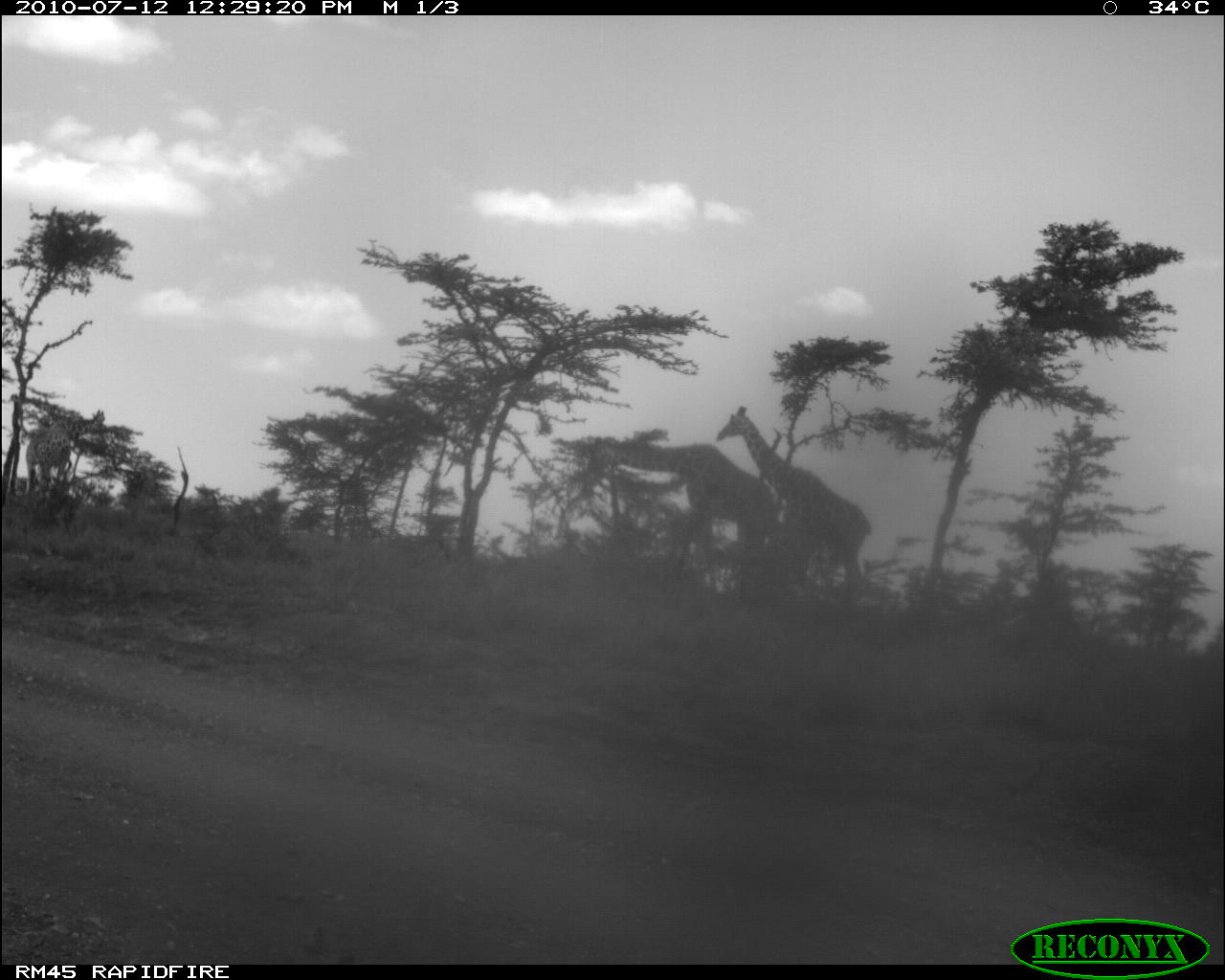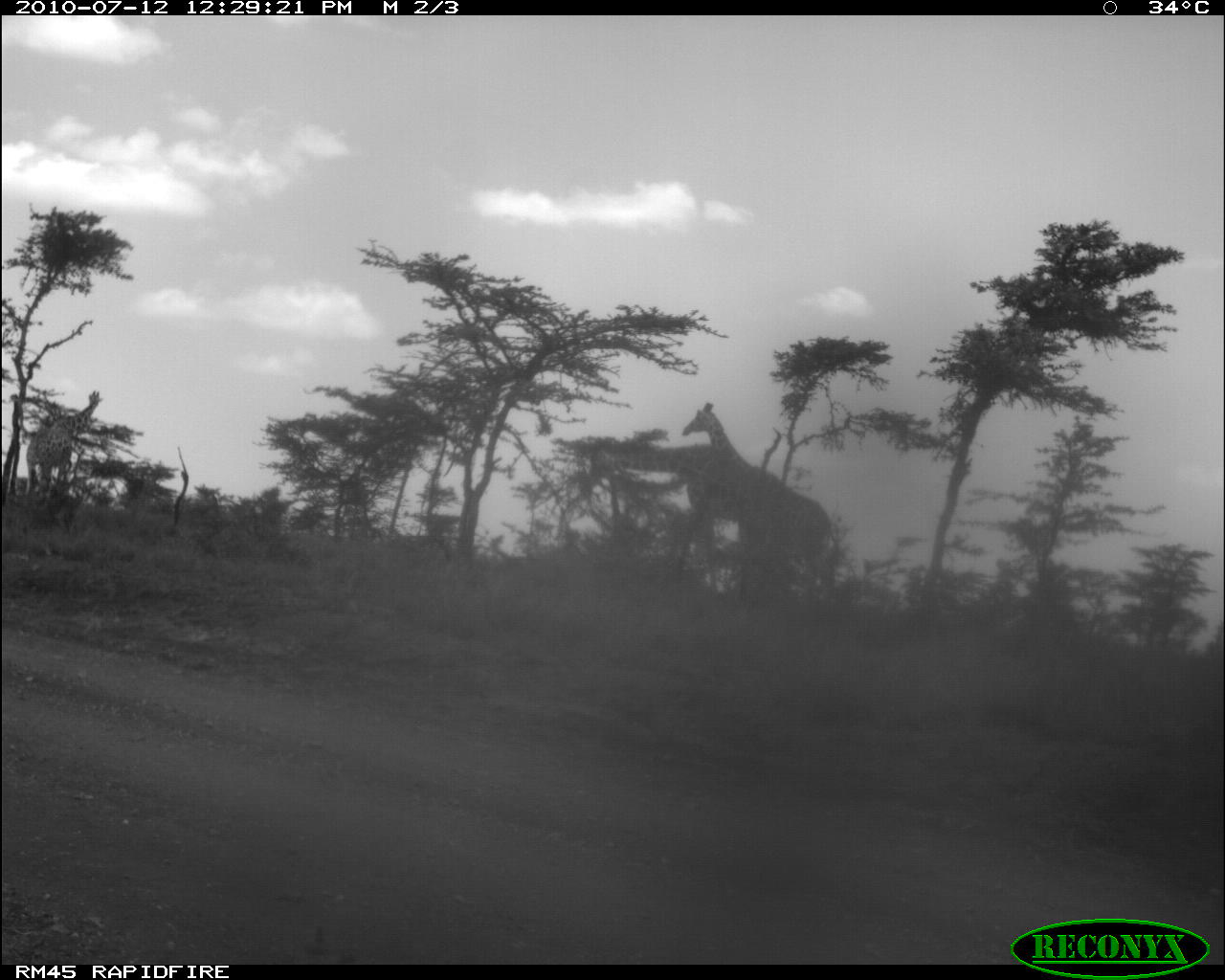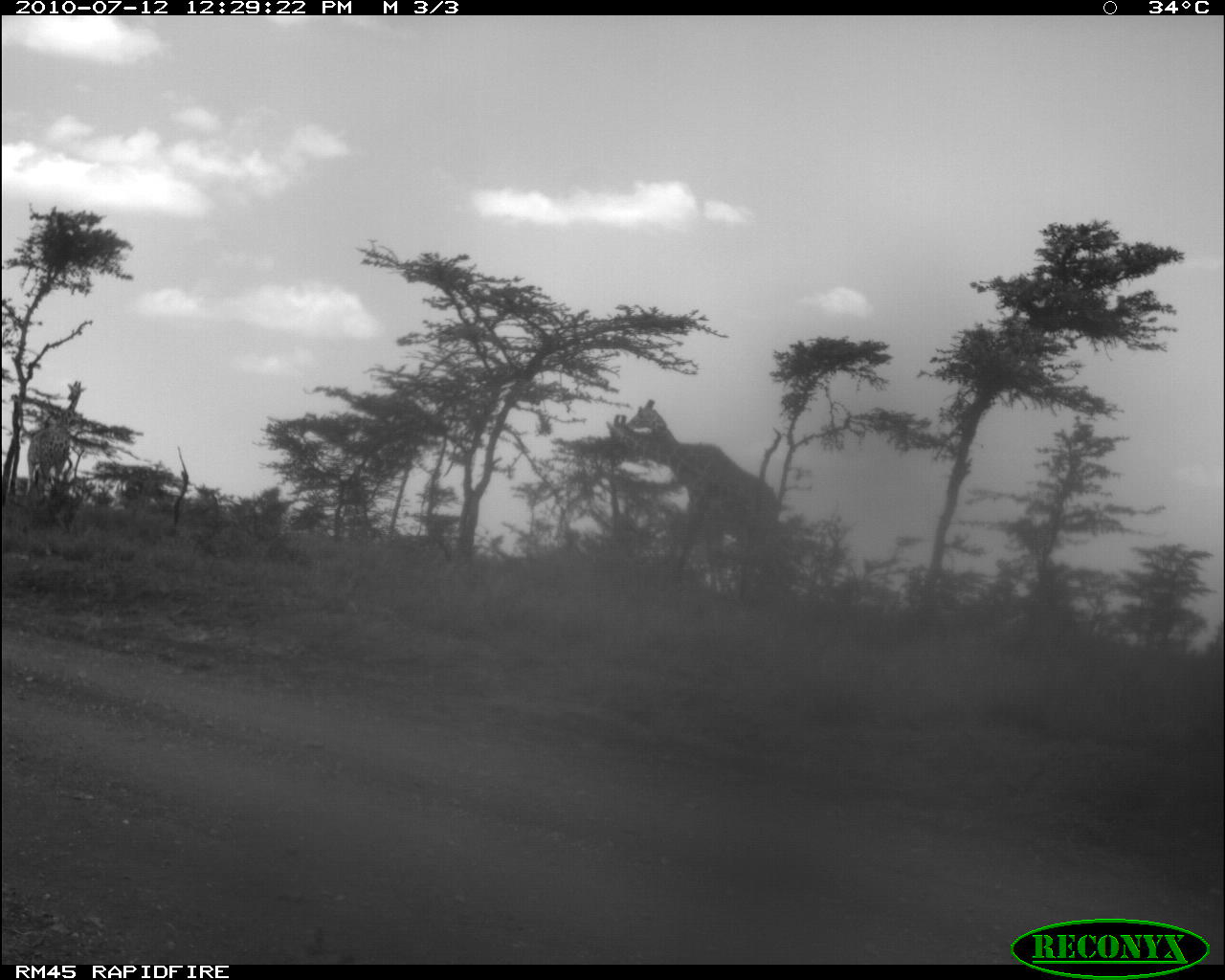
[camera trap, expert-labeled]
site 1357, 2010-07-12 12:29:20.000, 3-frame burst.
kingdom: Animalia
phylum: Chordata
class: Mammalia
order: Artiodactyla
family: Giraffidae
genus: Giraffa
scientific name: Giraffa camelopardalis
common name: giraffe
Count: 3.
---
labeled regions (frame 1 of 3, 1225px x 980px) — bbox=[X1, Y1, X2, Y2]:
giraffa camelopardalis: bbox=[586, 431, 783, 595]; bbox=[711, 403, 875, 600]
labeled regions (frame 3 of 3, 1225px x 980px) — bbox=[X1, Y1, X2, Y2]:
giraffa camelopardalis: bbox=[601, 411, 790, 604]; bbox=[625, 395, 784, 599]